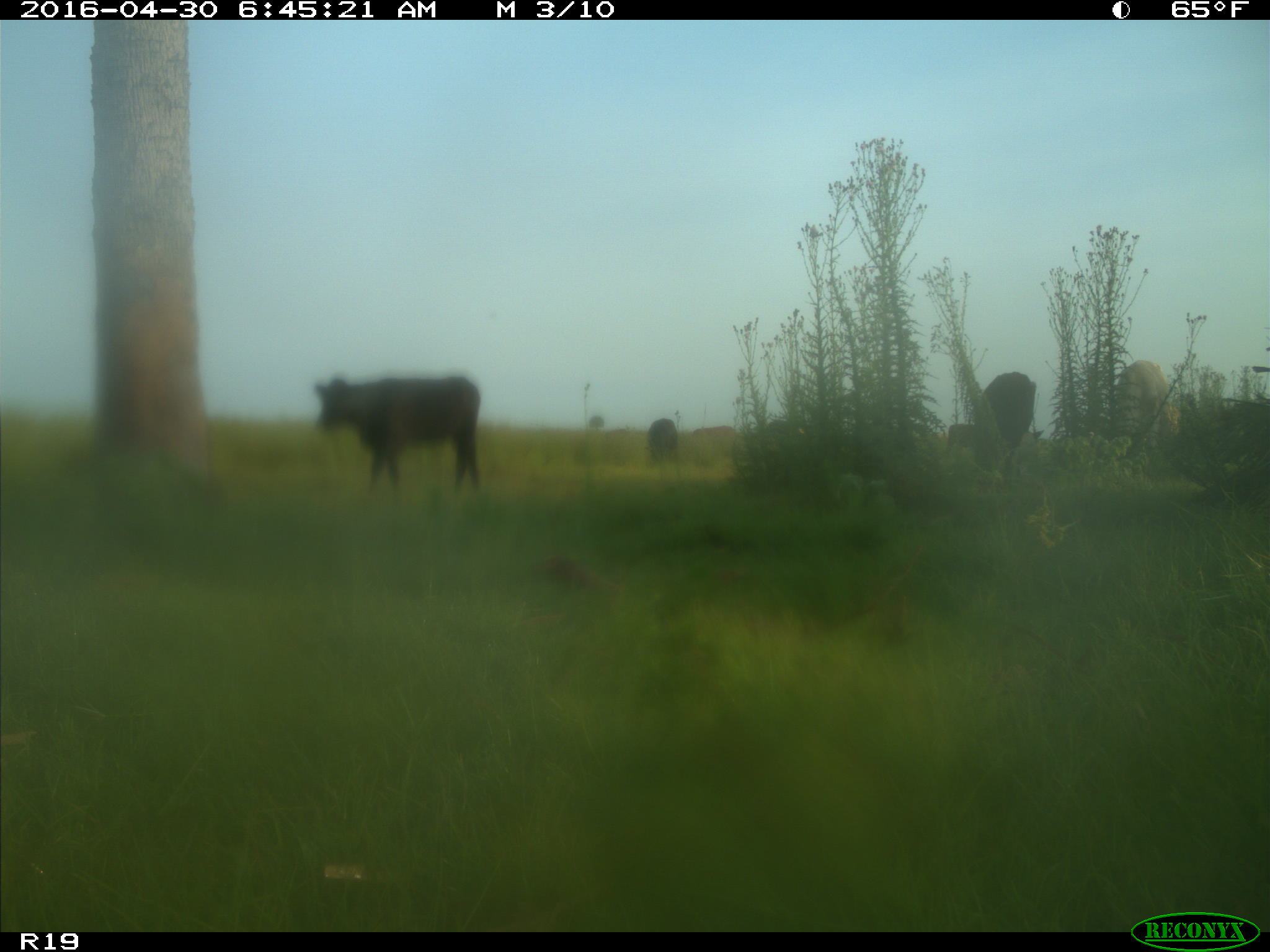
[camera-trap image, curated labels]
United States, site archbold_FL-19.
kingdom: Animalia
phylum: Chordata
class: Mammalia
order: Artiodactyla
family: Bovidae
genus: Bos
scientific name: Bos taurus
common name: domestic cow